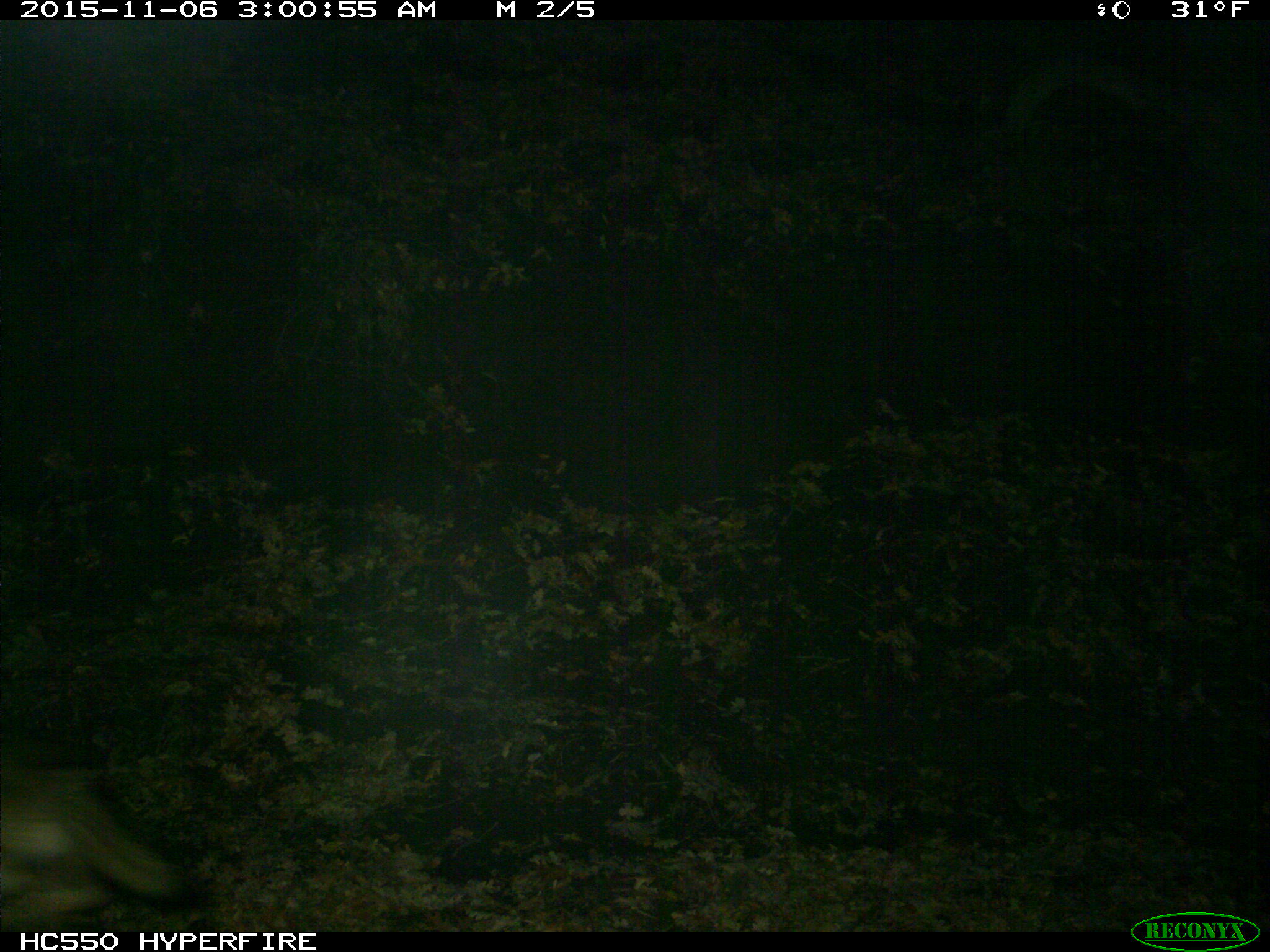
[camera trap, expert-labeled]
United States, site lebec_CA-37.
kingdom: Animalia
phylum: Chordata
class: Mammalia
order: Carnivora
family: Canidae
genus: Canis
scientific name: Canis latrans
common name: coyote